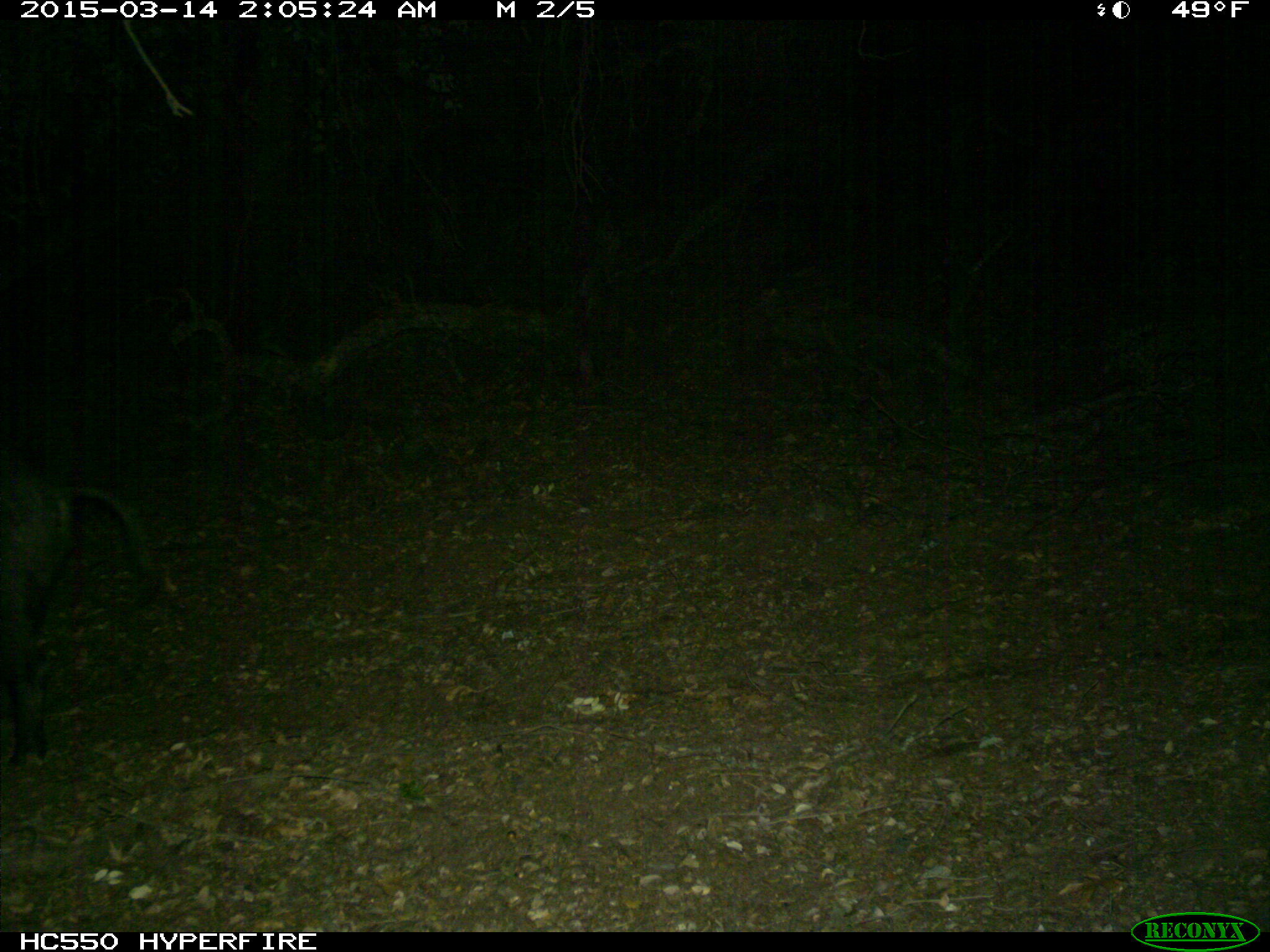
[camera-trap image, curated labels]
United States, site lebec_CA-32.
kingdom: Animalia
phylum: Chordata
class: Mammalia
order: Artiodactyla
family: Suidae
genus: Sus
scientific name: Sus scrofa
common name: wild boar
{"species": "Sus scrofa (wild boar)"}